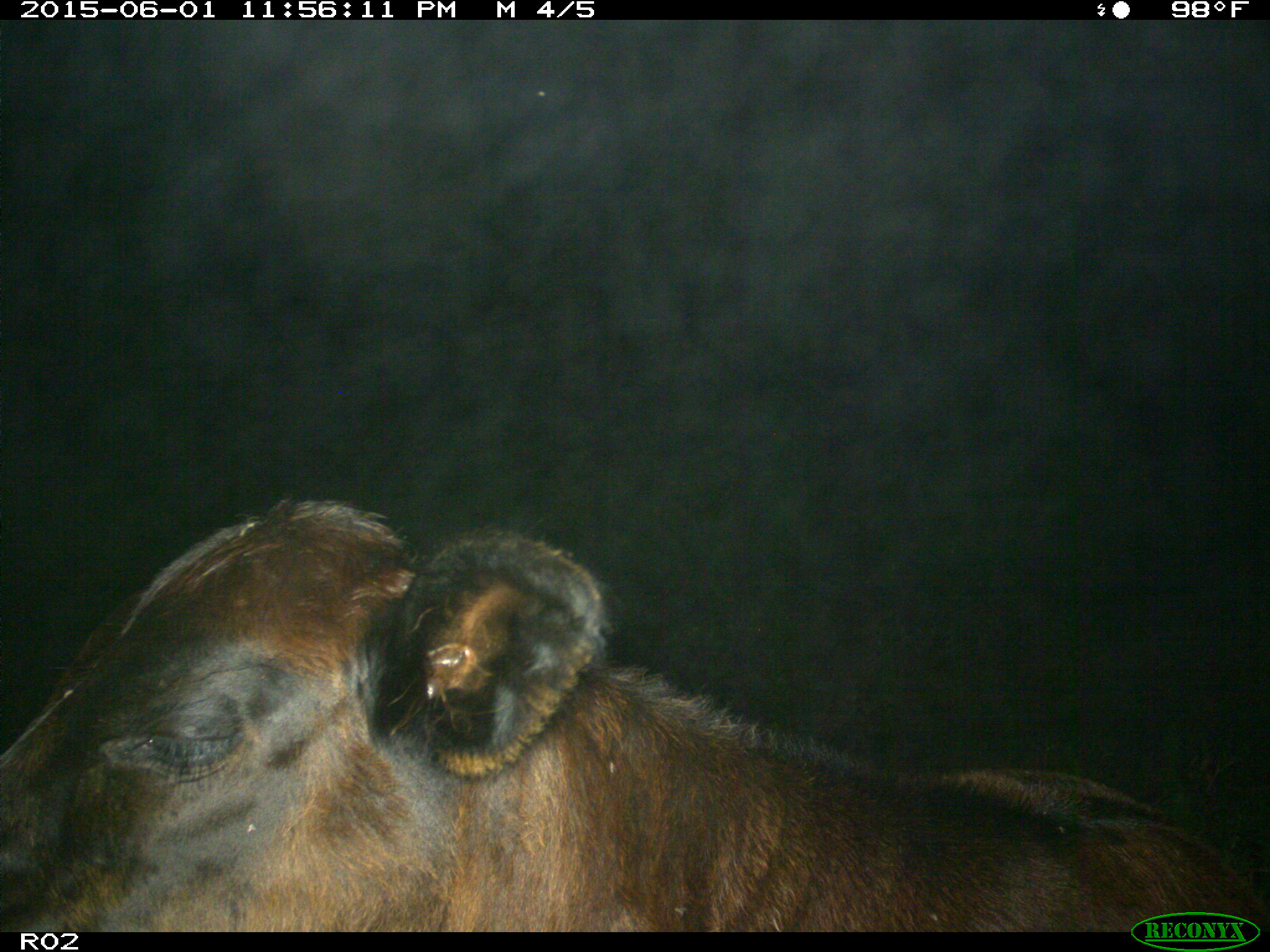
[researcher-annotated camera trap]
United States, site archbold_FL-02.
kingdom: Animalia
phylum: Chordata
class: Mammalia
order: Artiodactyla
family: Bovidae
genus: Bos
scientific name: Bos taurus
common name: domestic cow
Bos taurus (domestic cow).